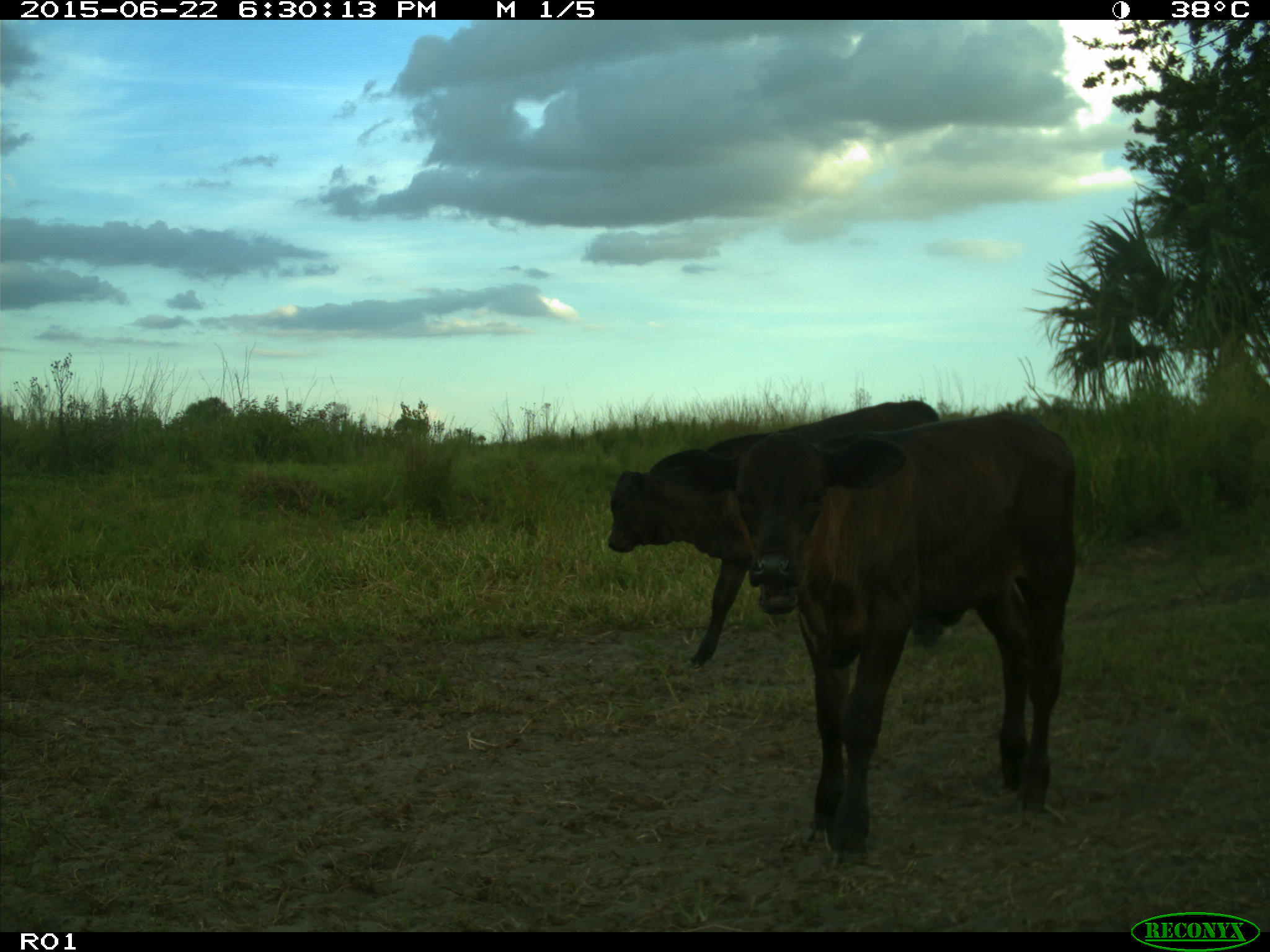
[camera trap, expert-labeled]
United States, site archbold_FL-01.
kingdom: Animalia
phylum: Chordata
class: Mammalia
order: Artiodactyla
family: Bovidae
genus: Bos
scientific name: Bos taurus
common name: domestic cow